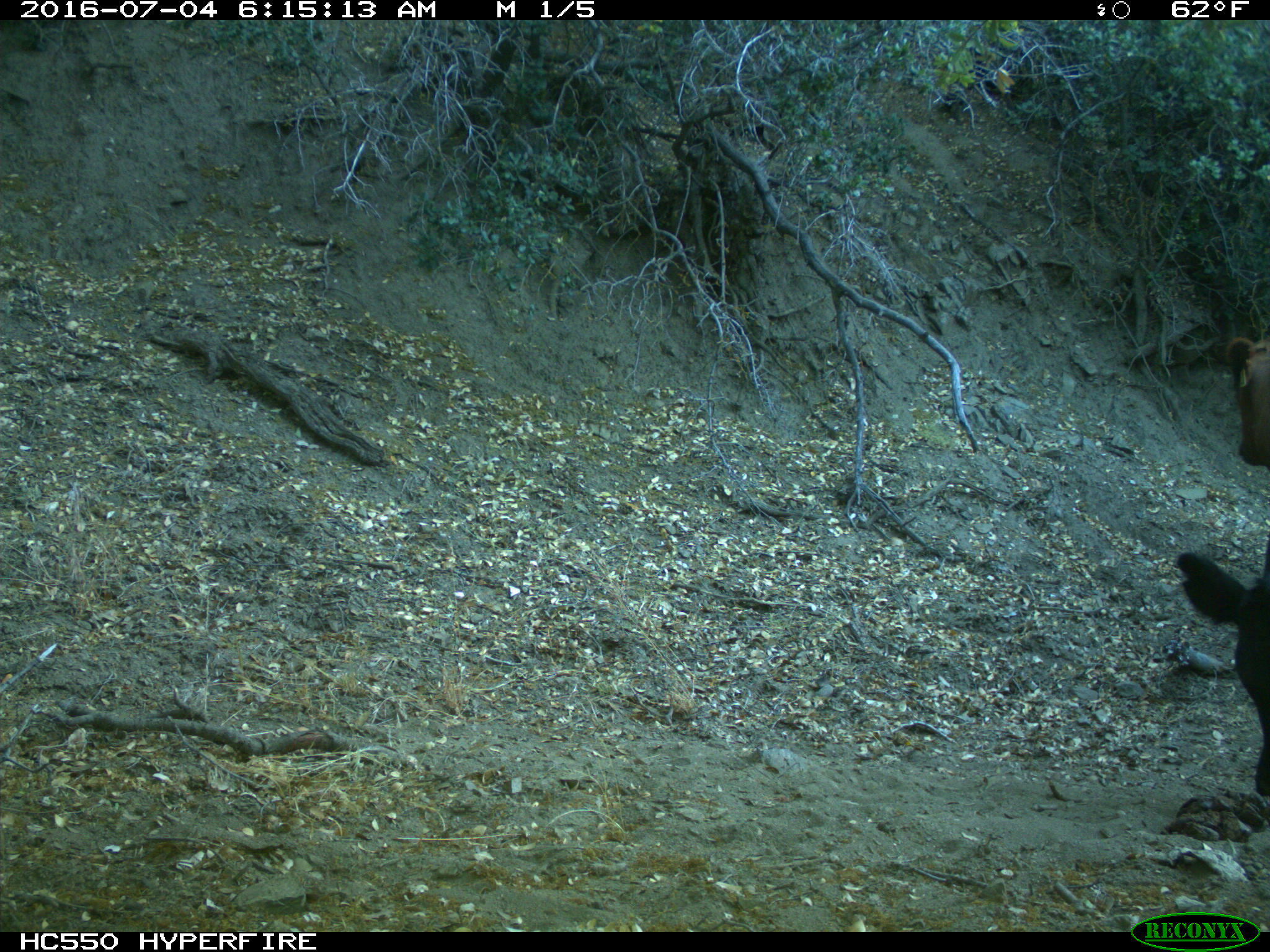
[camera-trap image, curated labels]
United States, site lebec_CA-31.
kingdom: Animalia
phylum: Chordata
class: Mammalia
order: Artiodactyla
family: Bovidae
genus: Bos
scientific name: Bos taurus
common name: domestic cow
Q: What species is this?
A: Bos taurus (domestic cow).